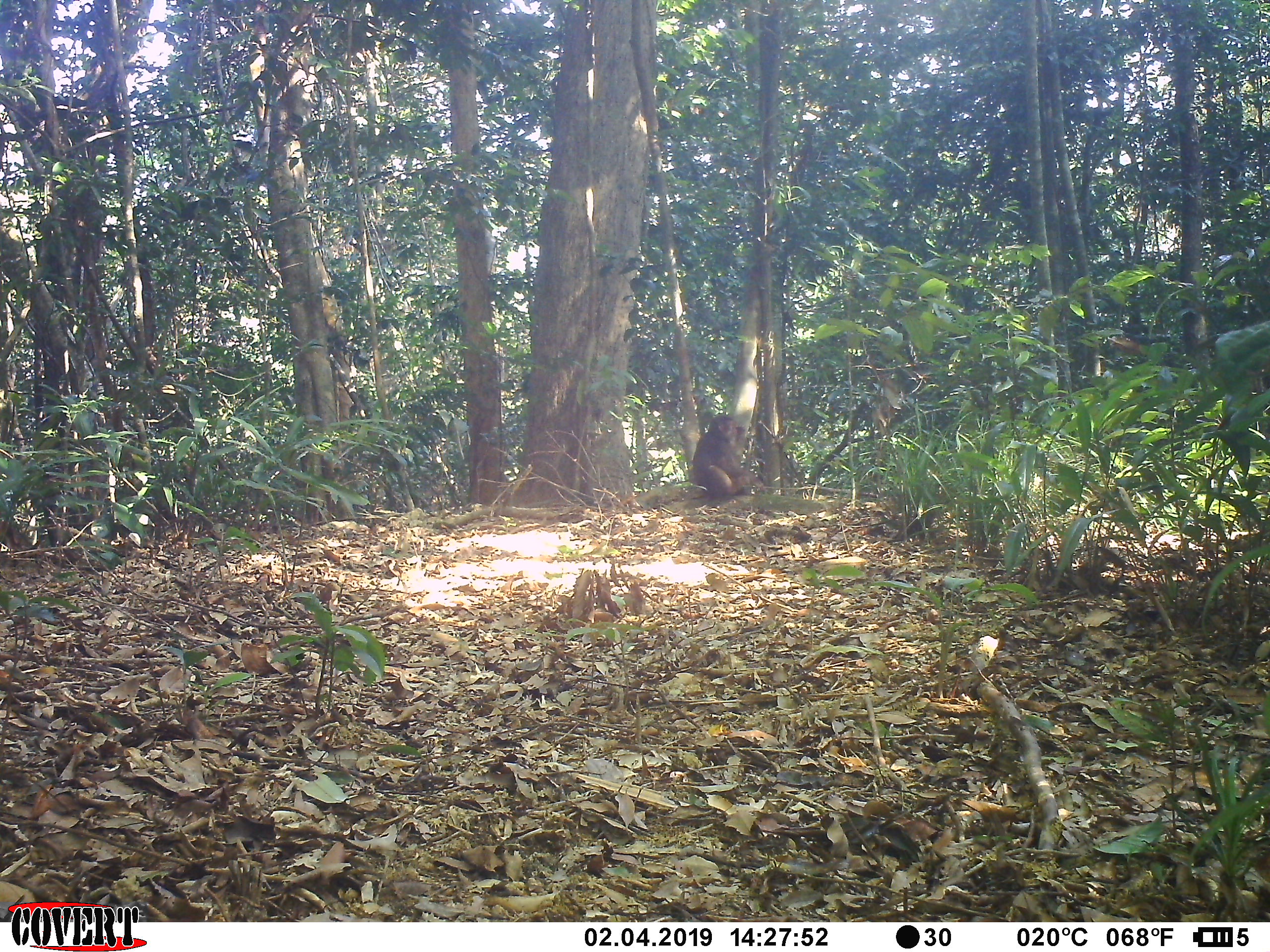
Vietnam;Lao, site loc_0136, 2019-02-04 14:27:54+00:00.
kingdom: Animalia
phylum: Chordata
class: Mammalia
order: Primates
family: Cercopithecidae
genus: Macaca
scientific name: Macaca arctoides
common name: stump-tailed macaque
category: stump tailed macaque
Stump tailed macaque (stump-tailed macaque) (Macaca arctoides). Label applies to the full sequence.